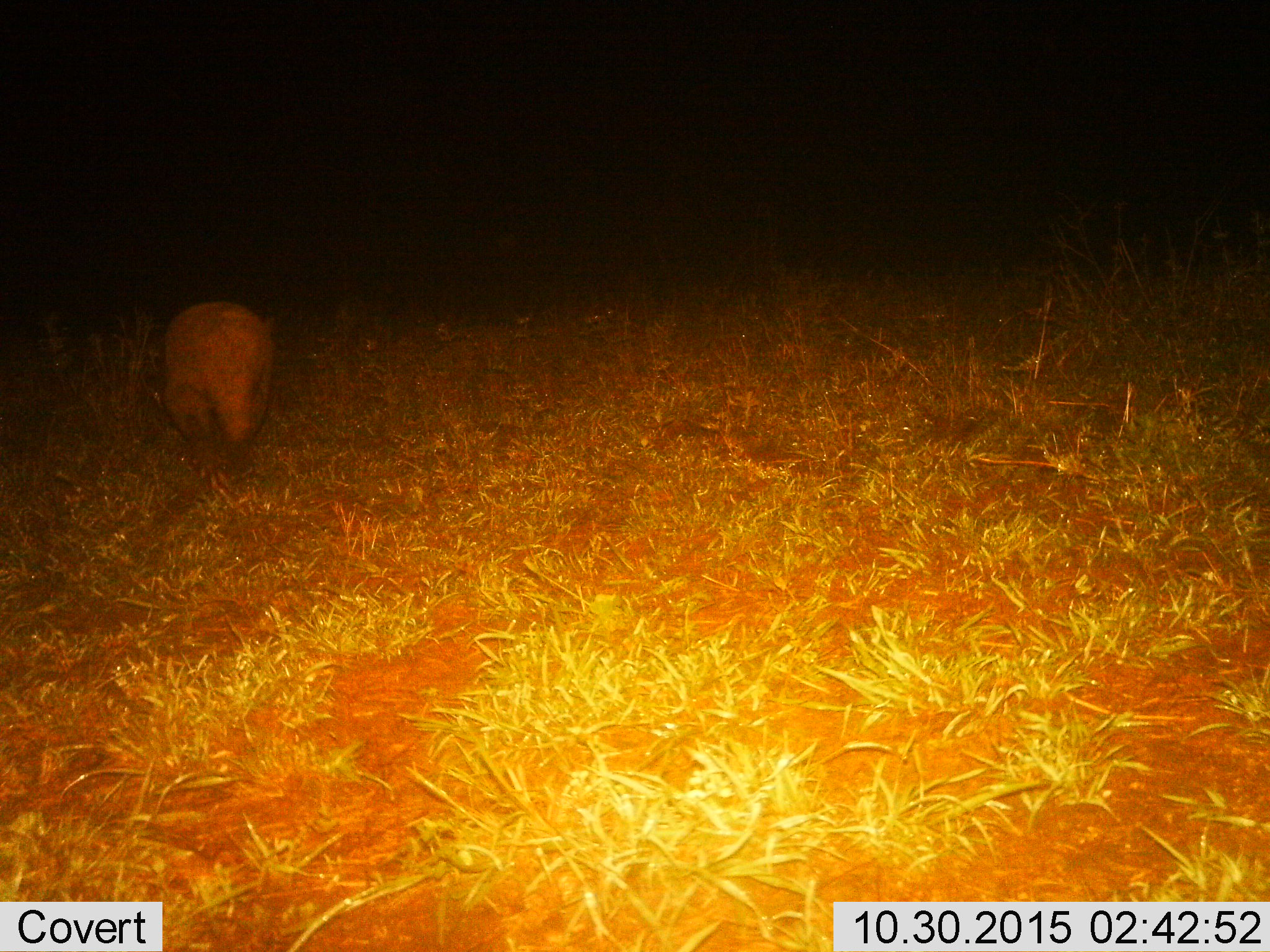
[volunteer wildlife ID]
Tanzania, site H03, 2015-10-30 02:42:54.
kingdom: Animalia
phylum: Chordata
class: Mammalia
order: Pholidota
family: Manidae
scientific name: Manidae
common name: pangolin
Pangolin (Manidae), count 1. Behavior (volunteer vote fractions): standing 0%, resting 0%, moving 100%, interacting 0%. Young present (vote fraction): 0%. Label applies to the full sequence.